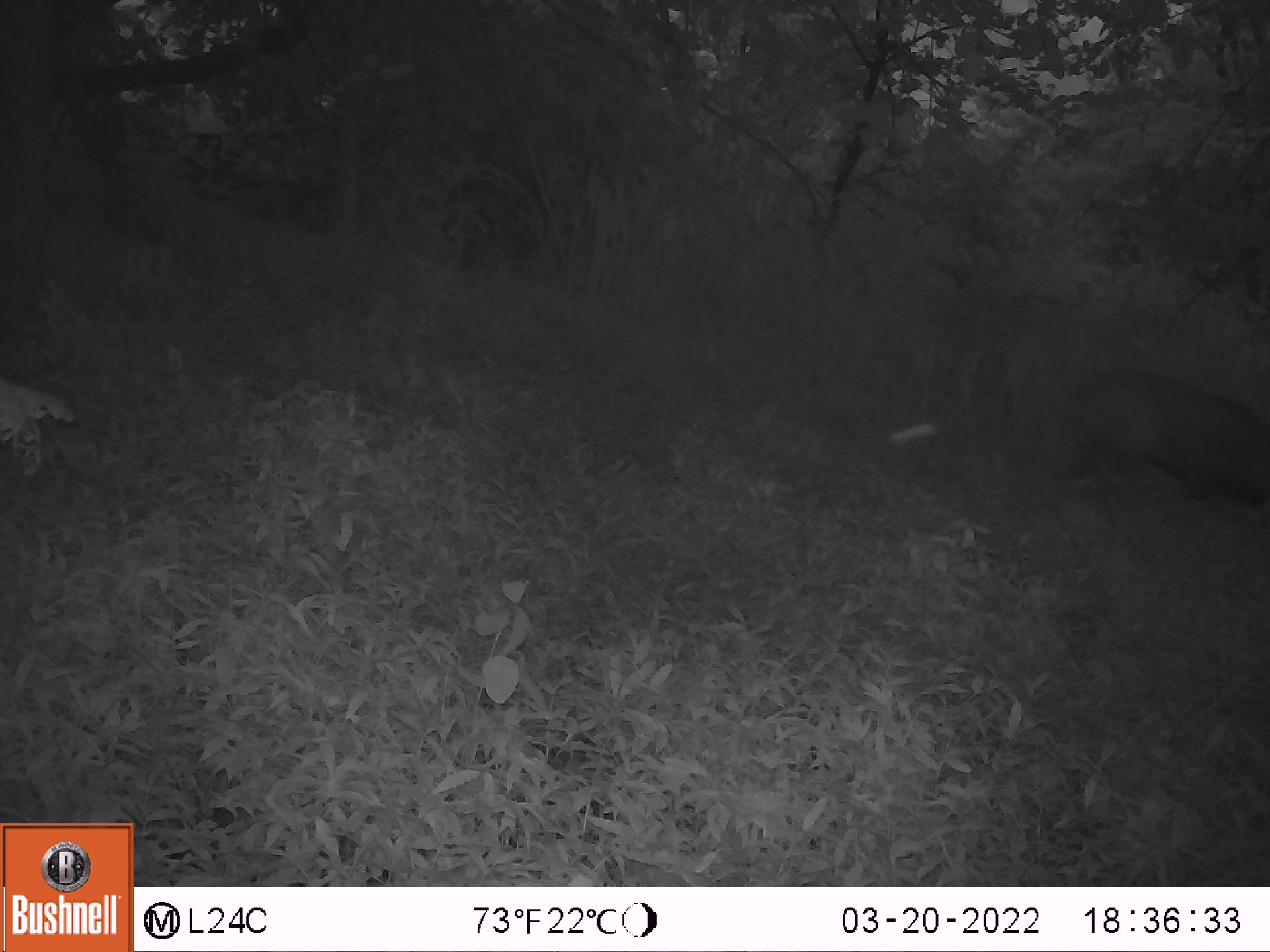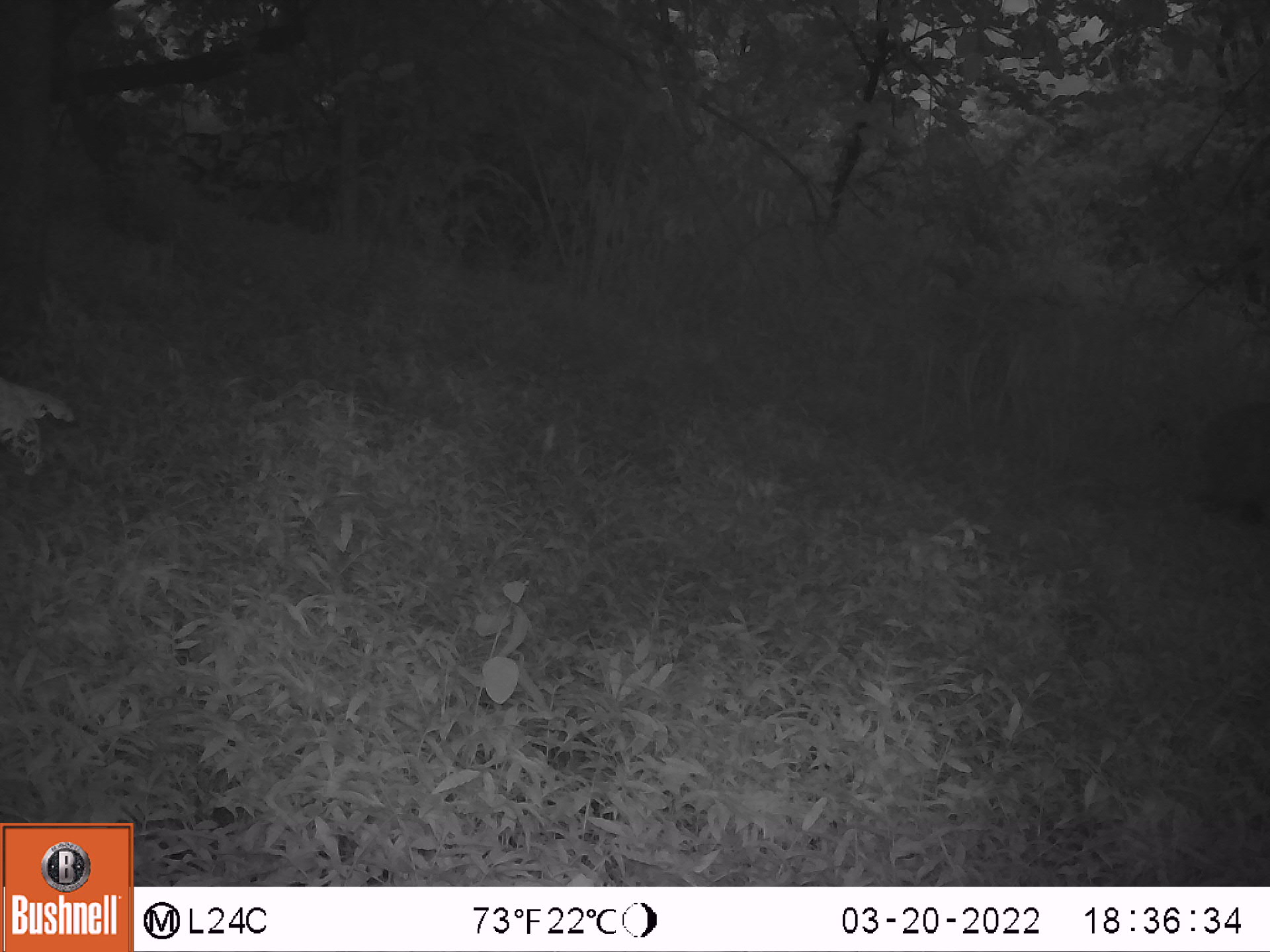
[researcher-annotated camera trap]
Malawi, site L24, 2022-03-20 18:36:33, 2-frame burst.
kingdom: Animalia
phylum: Chordata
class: Mammalia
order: Artiodactyla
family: Suidae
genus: Potamochoerus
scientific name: Potamochoerus larvatus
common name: bushpig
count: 1